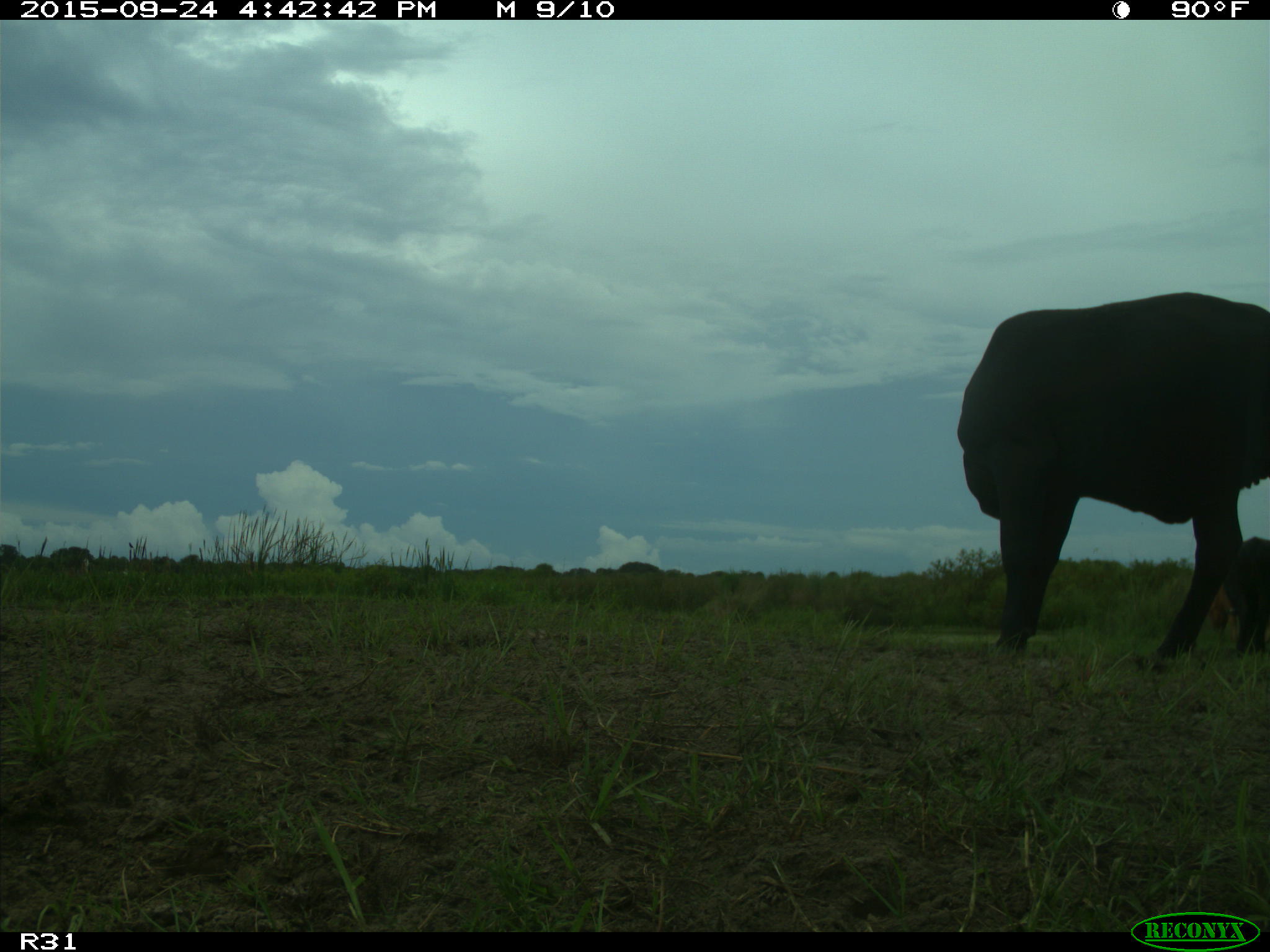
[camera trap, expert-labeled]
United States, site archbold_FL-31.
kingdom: Animalia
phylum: Chordata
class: Mammalia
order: Artiodactyla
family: Bovidae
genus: Bos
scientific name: Bos taurus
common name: domestic cow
Bos taurus (domestic cow).